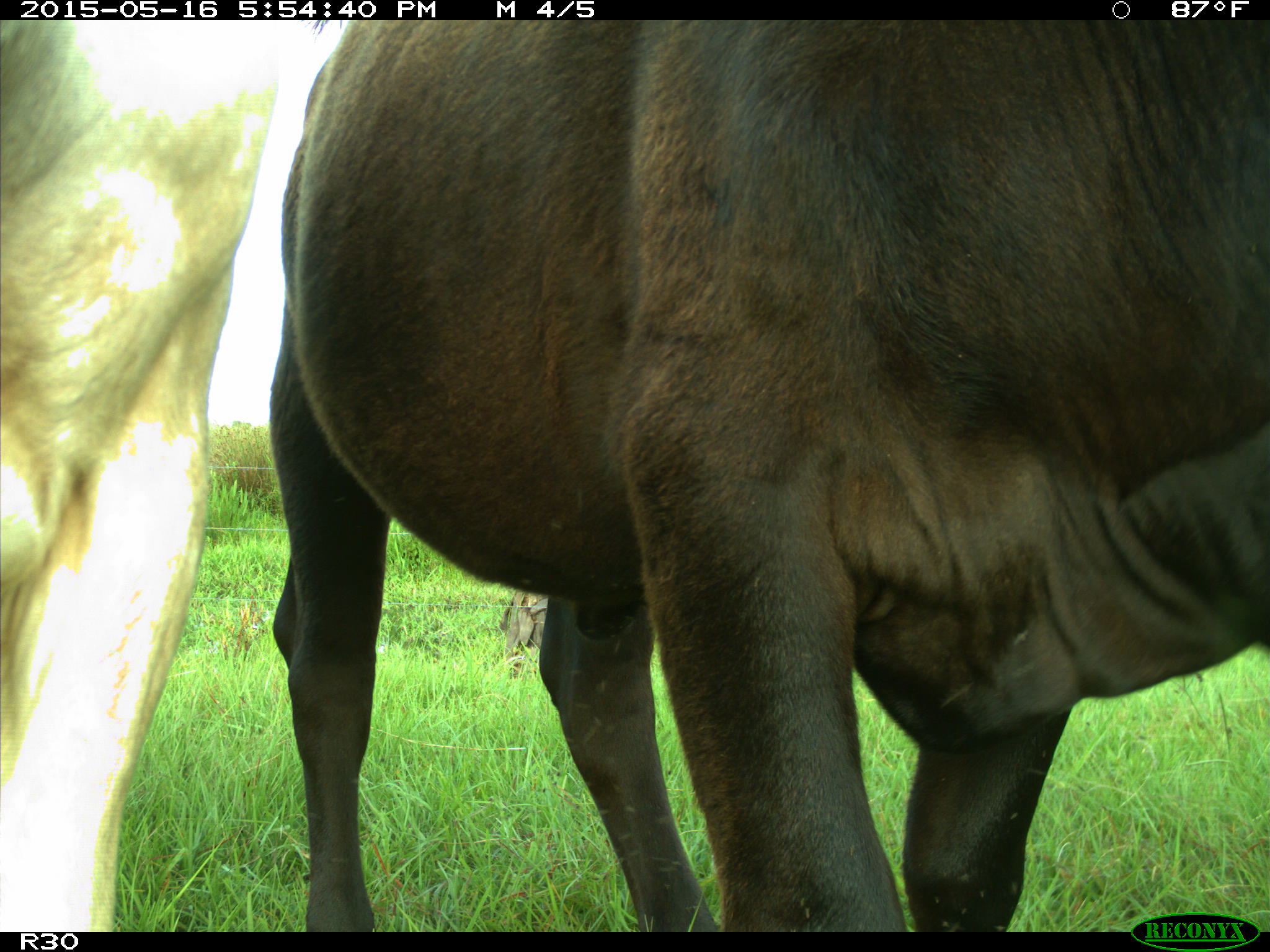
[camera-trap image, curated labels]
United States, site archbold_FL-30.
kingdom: Animalia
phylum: Chordata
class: Mammalia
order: Artiodactyla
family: Bovidae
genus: Bos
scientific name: Bos taurus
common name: domestic cow